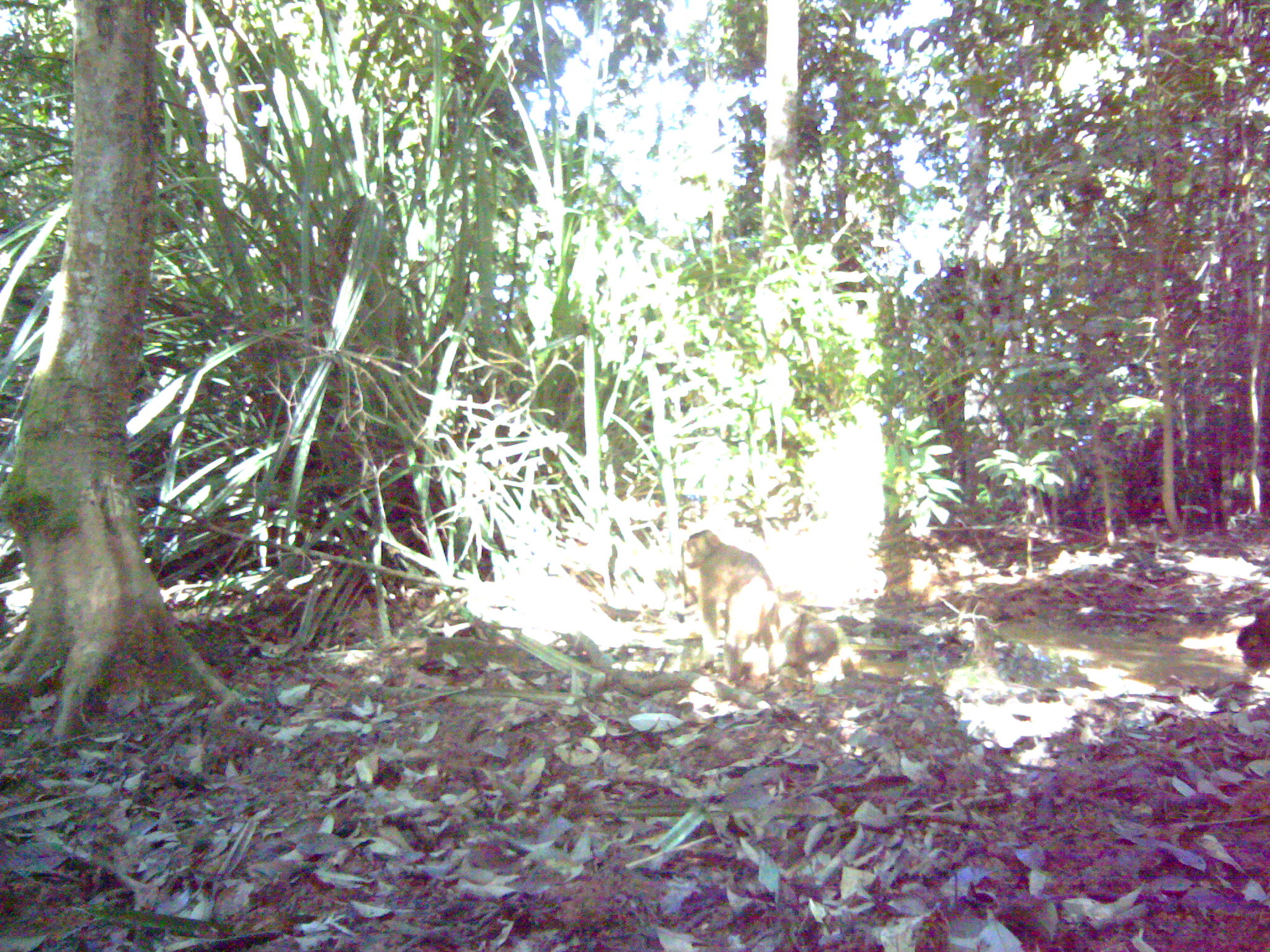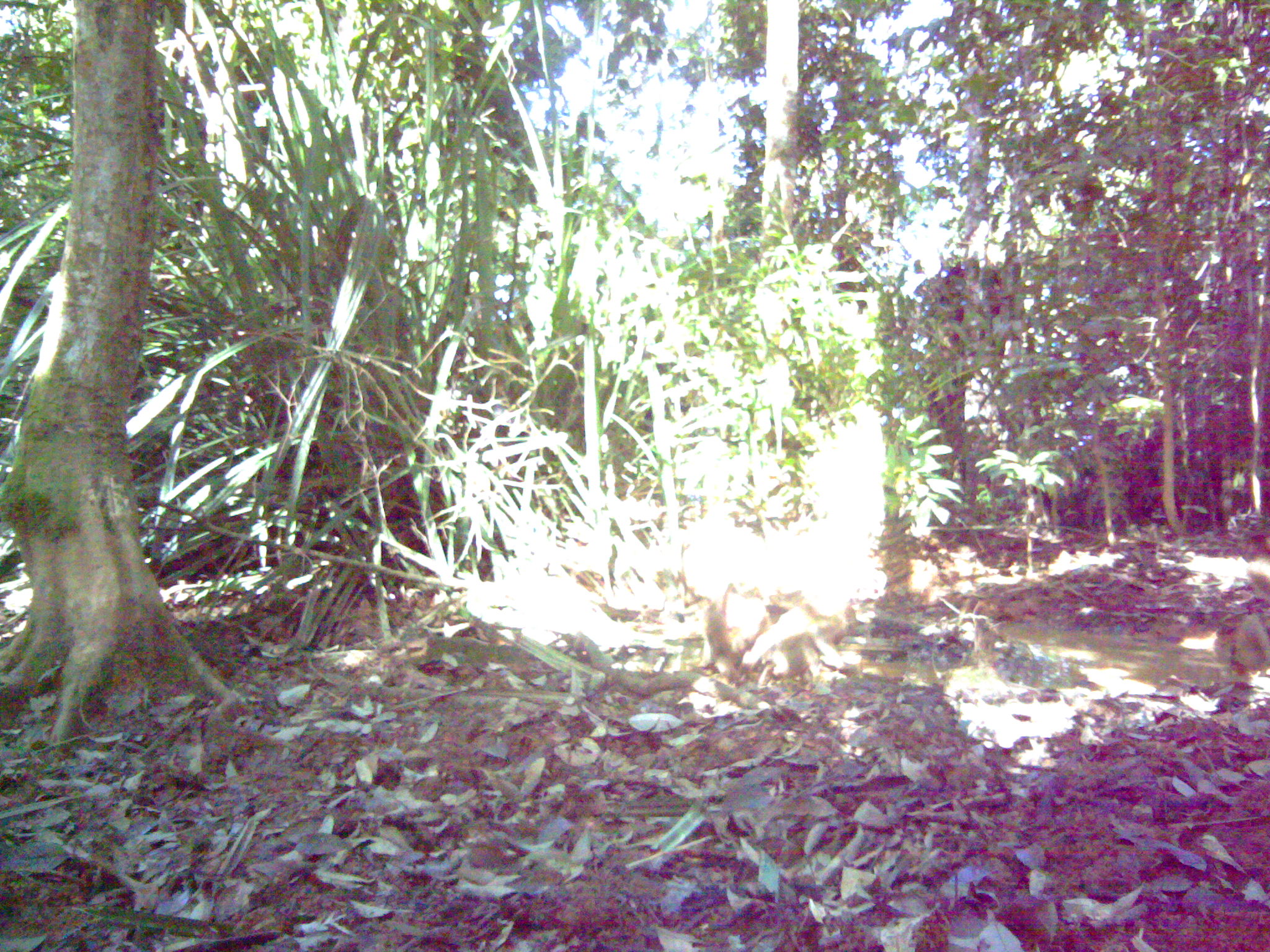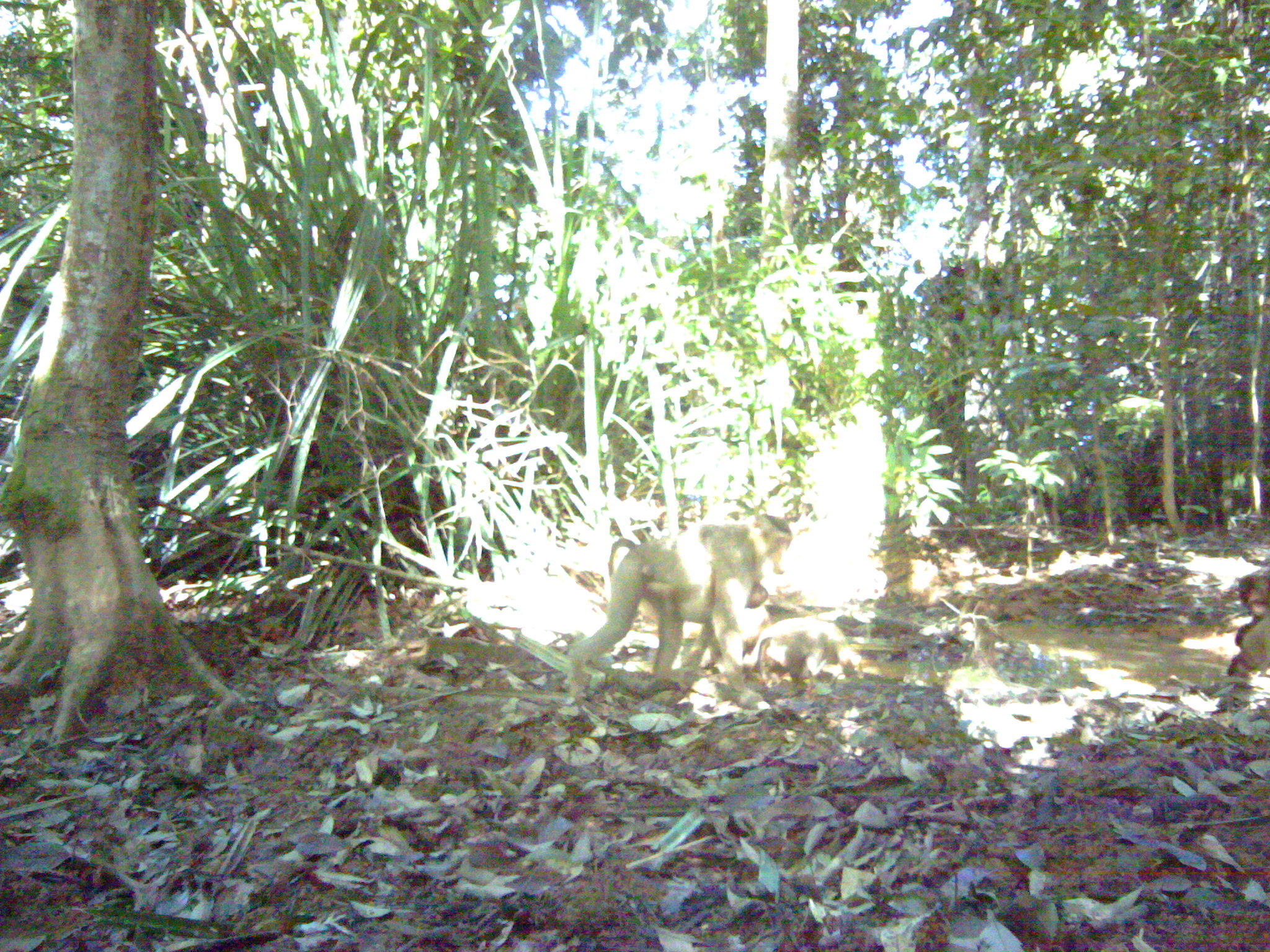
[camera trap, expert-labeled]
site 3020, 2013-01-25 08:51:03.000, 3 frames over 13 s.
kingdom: Animalia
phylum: Chordata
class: Mammalia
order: Primates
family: Cercopithecidae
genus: Macaca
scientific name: Macaca nemestrina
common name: southern pig-tailed macaque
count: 3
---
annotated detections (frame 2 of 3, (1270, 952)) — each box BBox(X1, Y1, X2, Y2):
macaca nemestrina: BBox(743, 587, 836, 686); BBox(704, 575, 768, 683); BBox(1212, 604, 1270, 676)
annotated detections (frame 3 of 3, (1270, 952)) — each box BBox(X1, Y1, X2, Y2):
macaca nemestrina: BBox(565, 512, 793, 688); BBox(752, 613, 864, 686); BBox(1225, 569, 1270, 742)